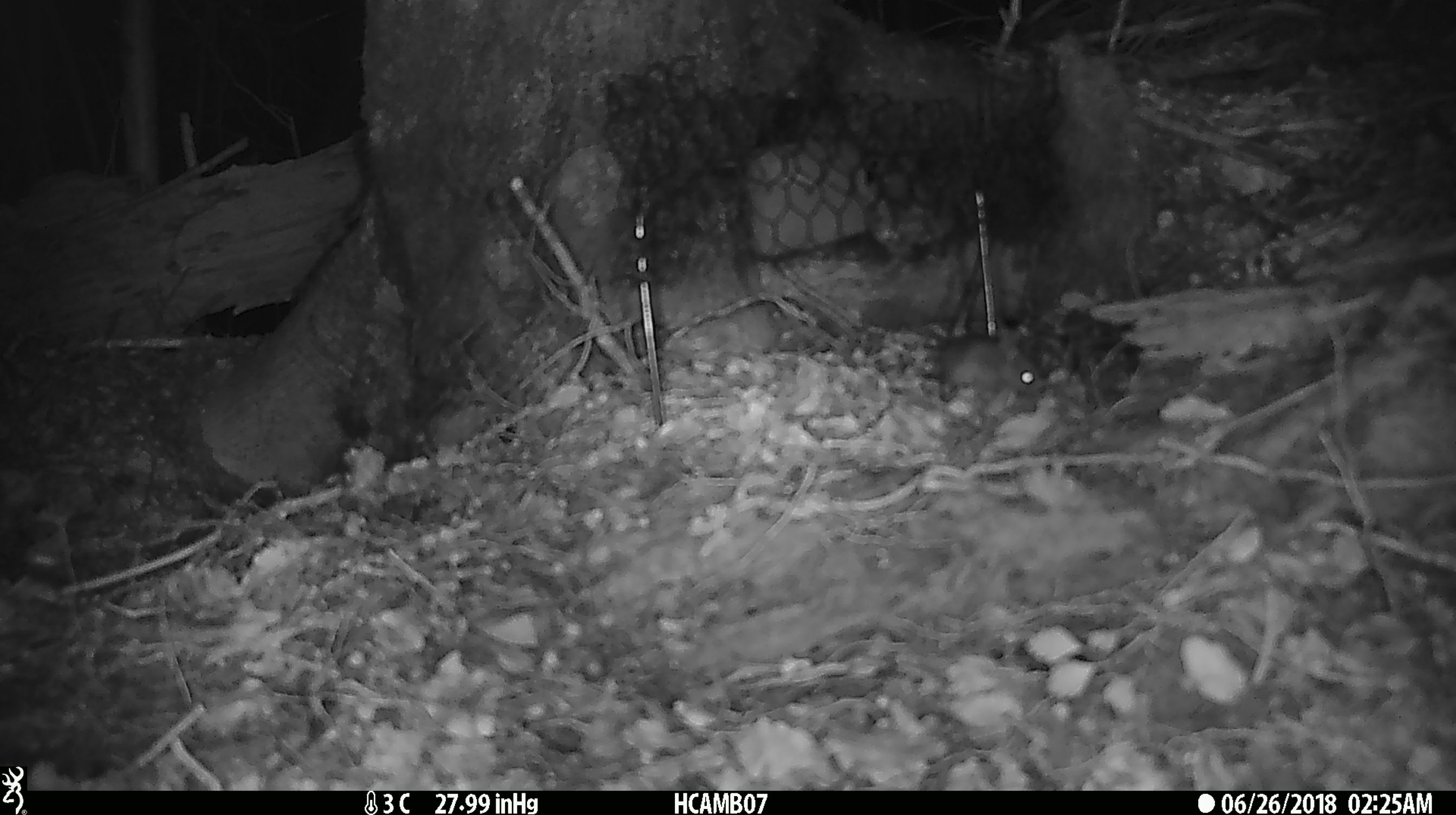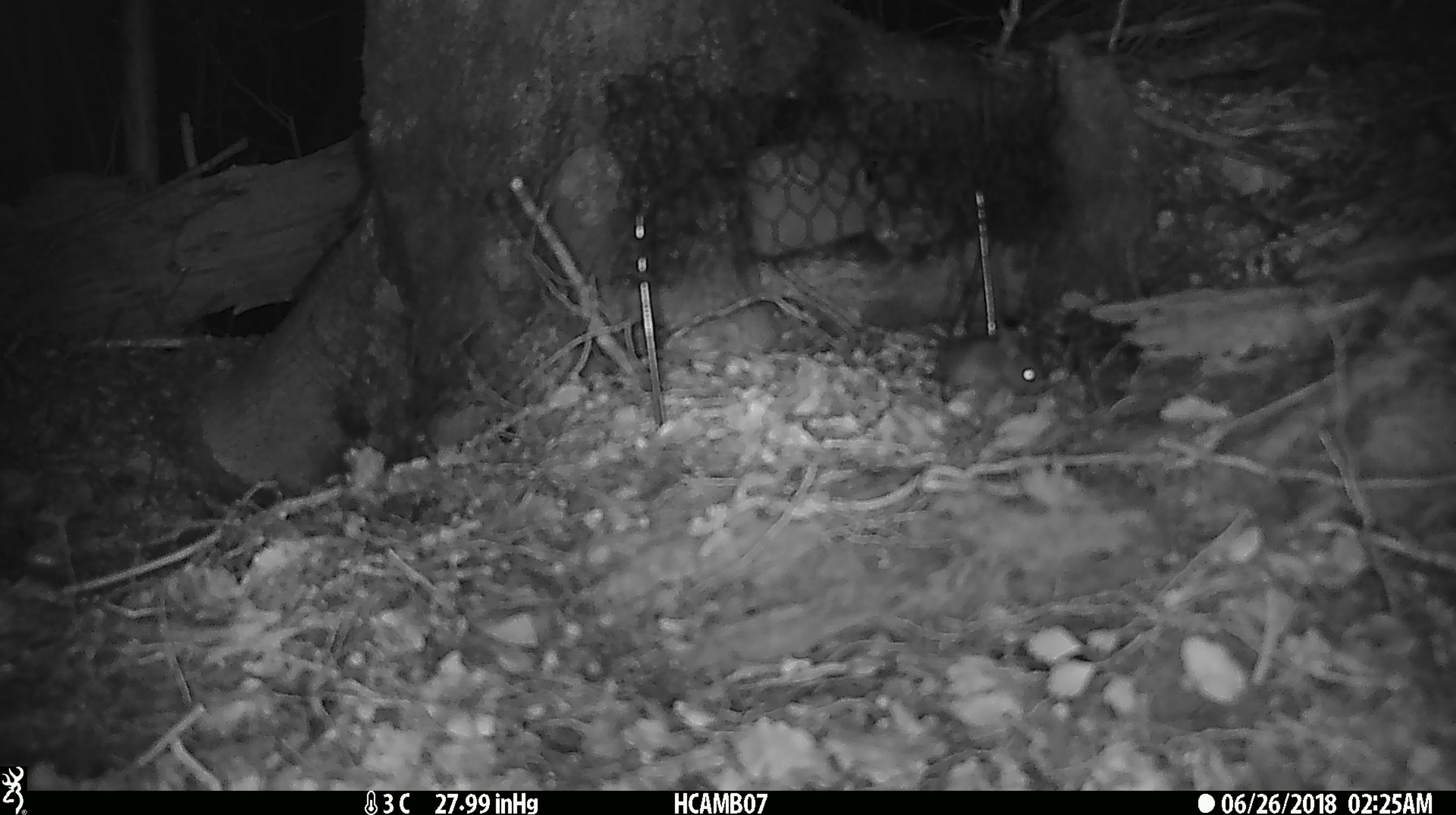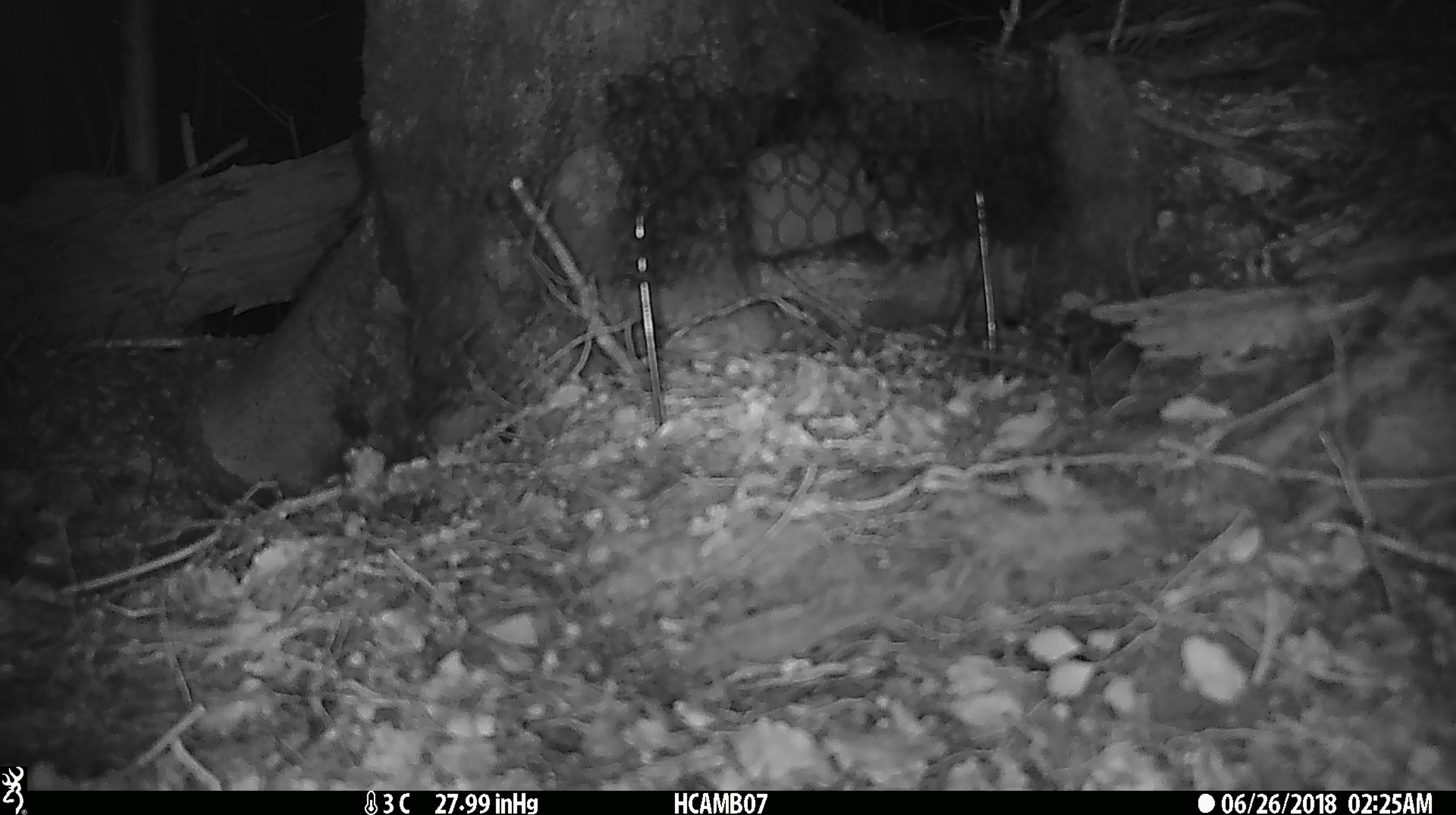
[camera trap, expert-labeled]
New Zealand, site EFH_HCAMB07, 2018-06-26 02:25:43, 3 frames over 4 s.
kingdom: Animalia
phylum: Chordata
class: Mammalia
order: Rodentia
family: Muridae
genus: Mus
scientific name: Mus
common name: mouse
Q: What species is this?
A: Mouse (Mus).